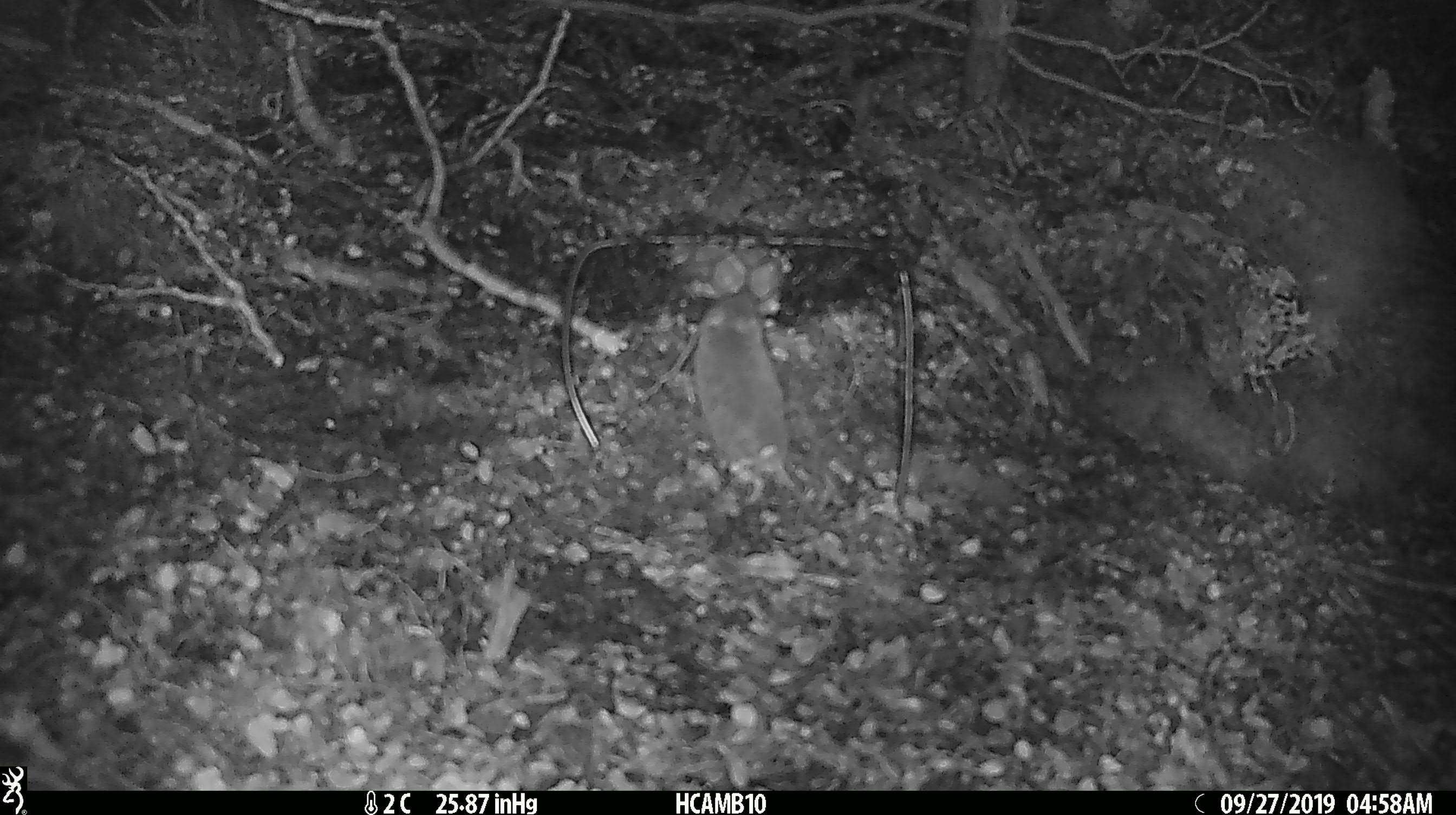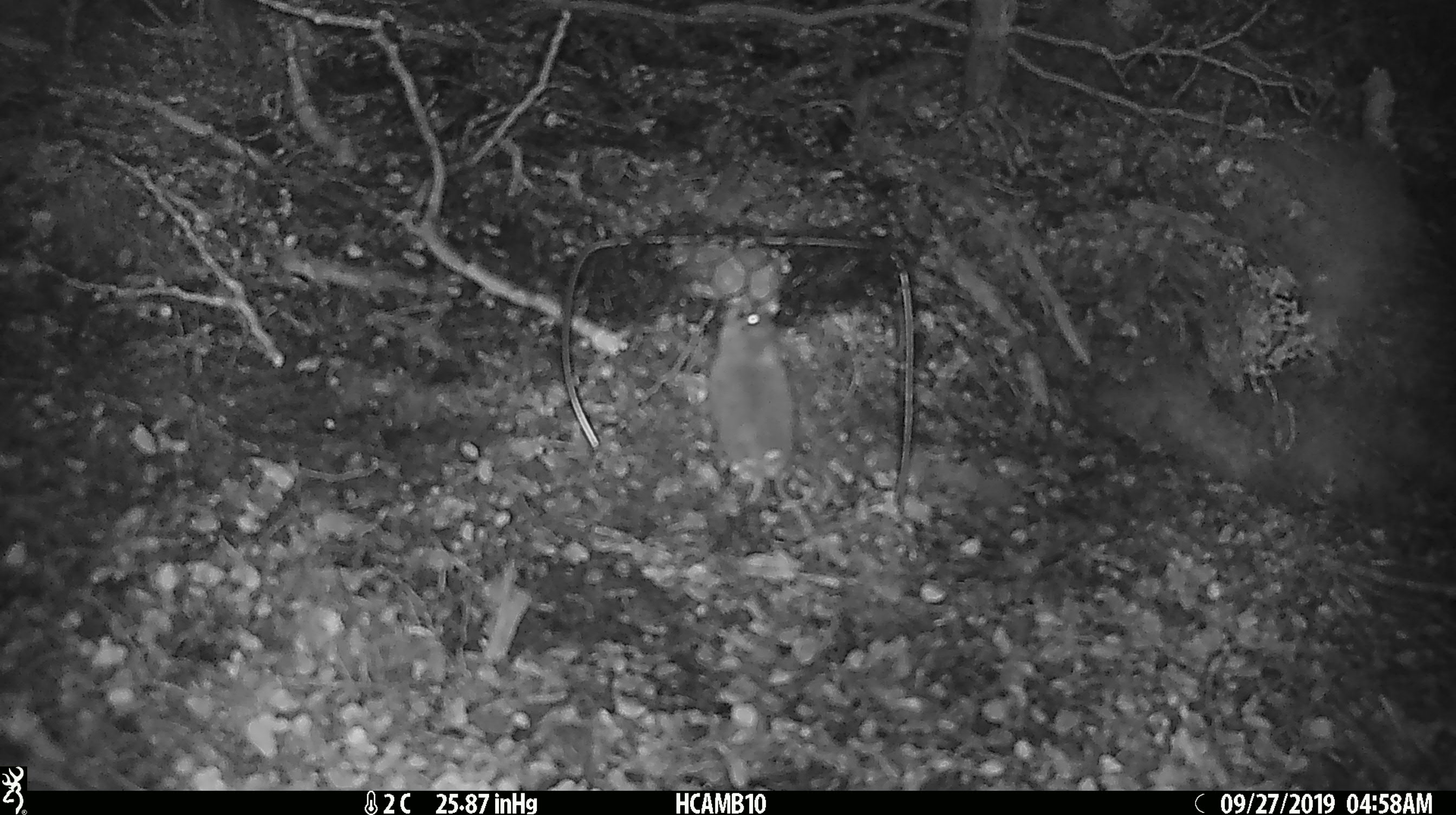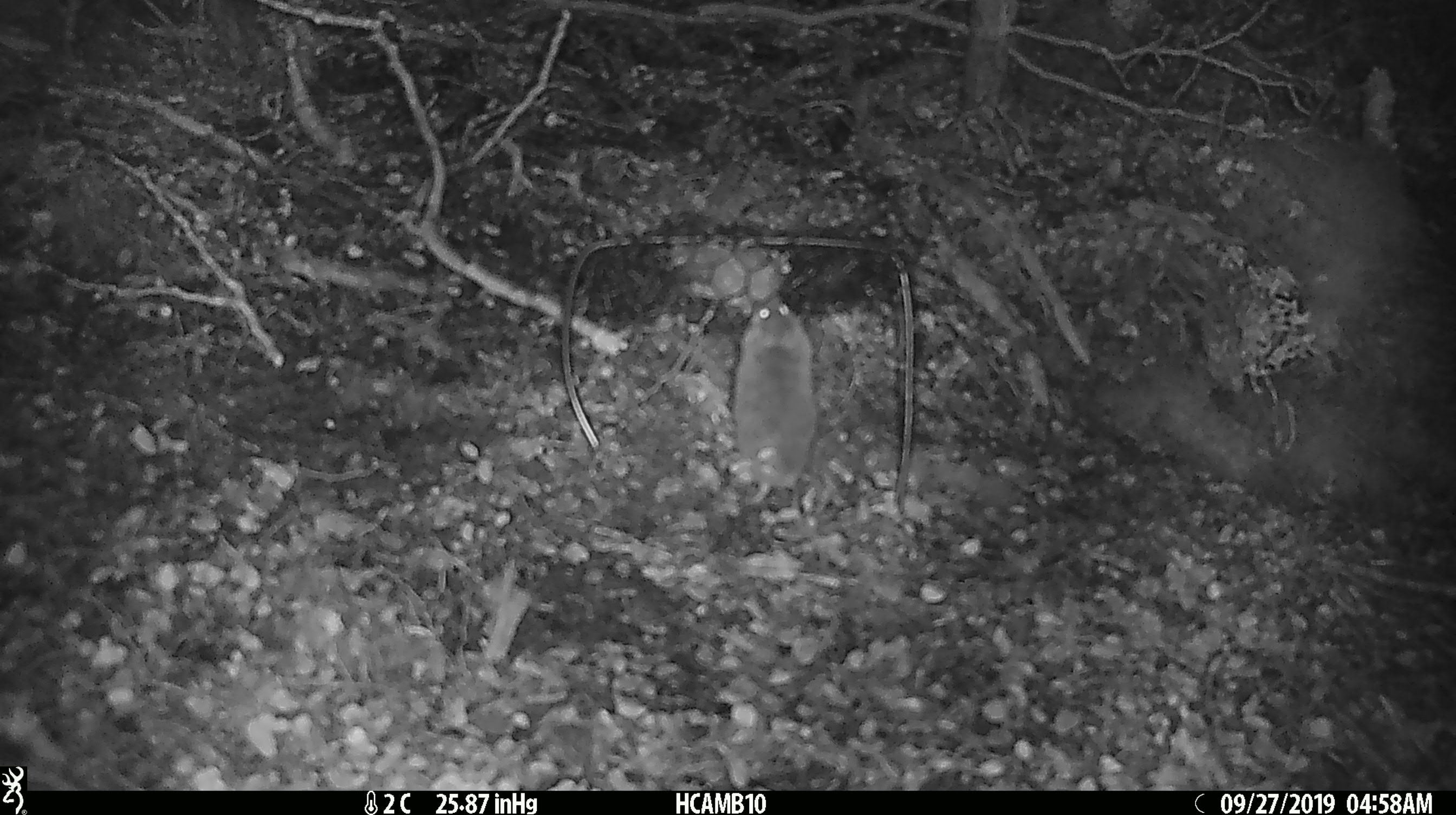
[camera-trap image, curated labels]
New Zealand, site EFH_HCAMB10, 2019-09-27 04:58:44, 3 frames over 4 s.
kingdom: Animalia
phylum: Chordata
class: Mammalia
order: Rodentia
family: Muridae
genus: Mus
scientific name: Mus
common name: mouse